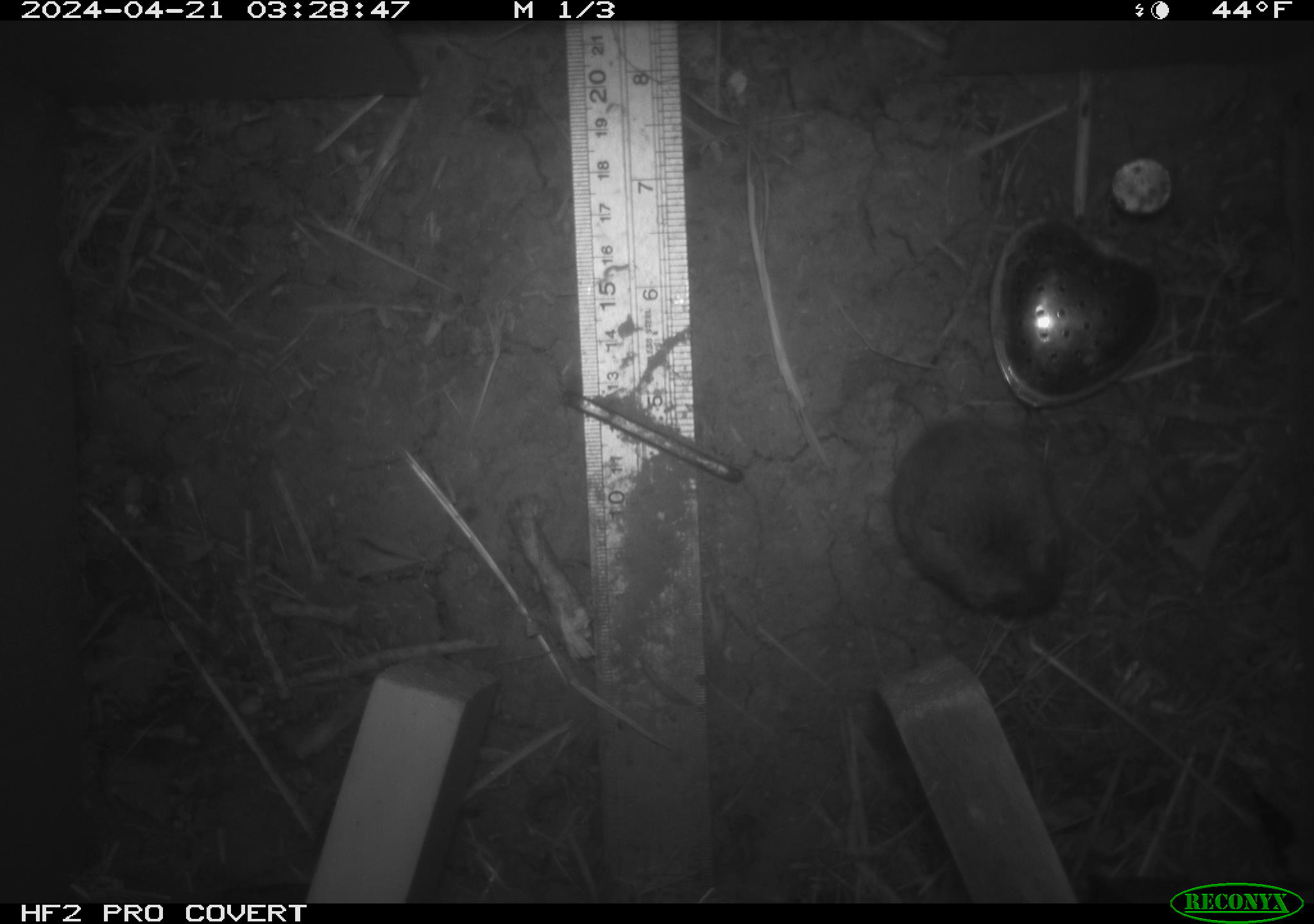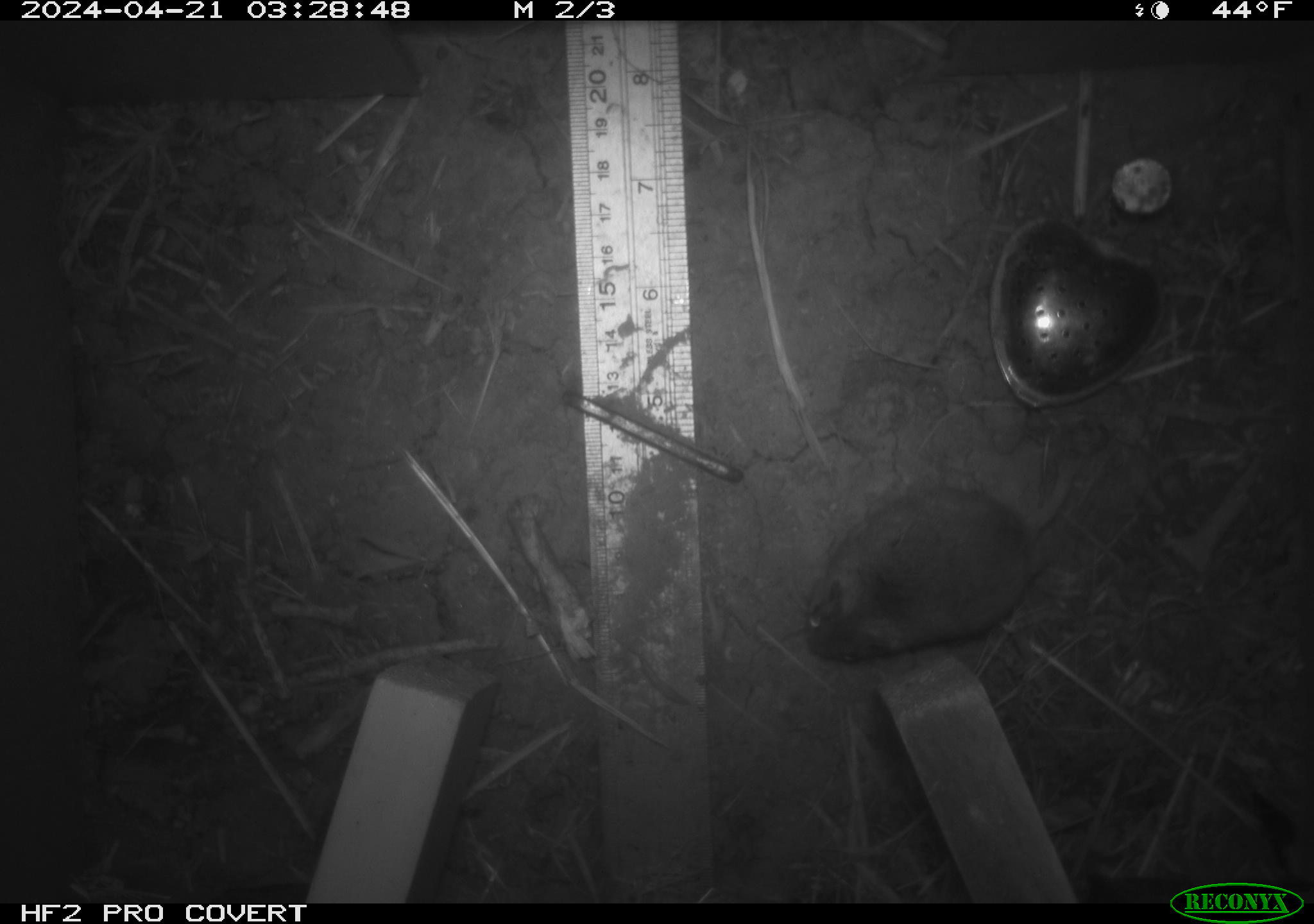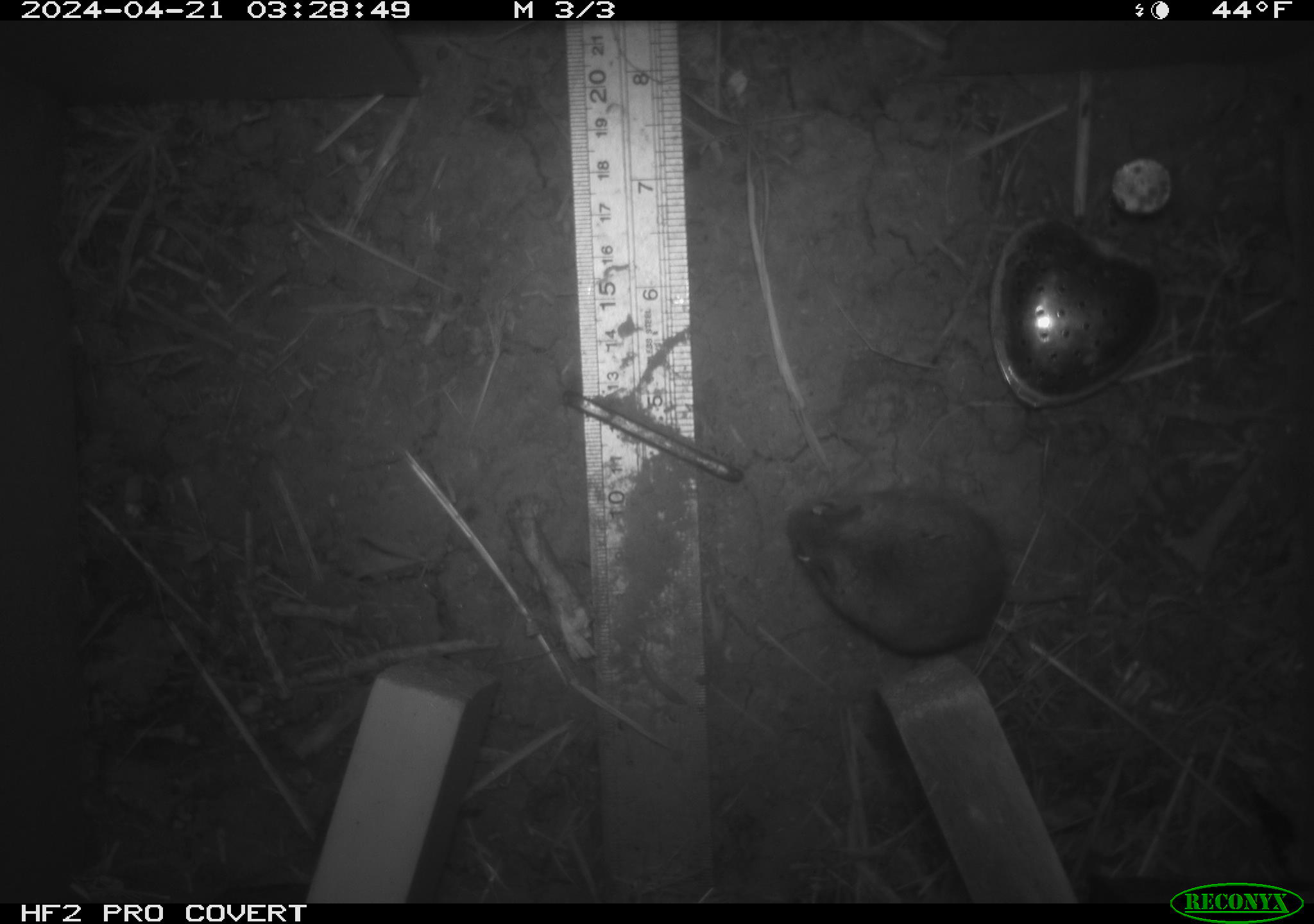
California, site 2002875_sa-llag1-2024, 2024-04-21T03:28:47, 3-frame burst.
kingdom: Animalia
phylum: Chordata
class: Mammalia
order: Rodentia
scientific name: Rodentia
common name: mouse species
Mouse species (Rodentia).